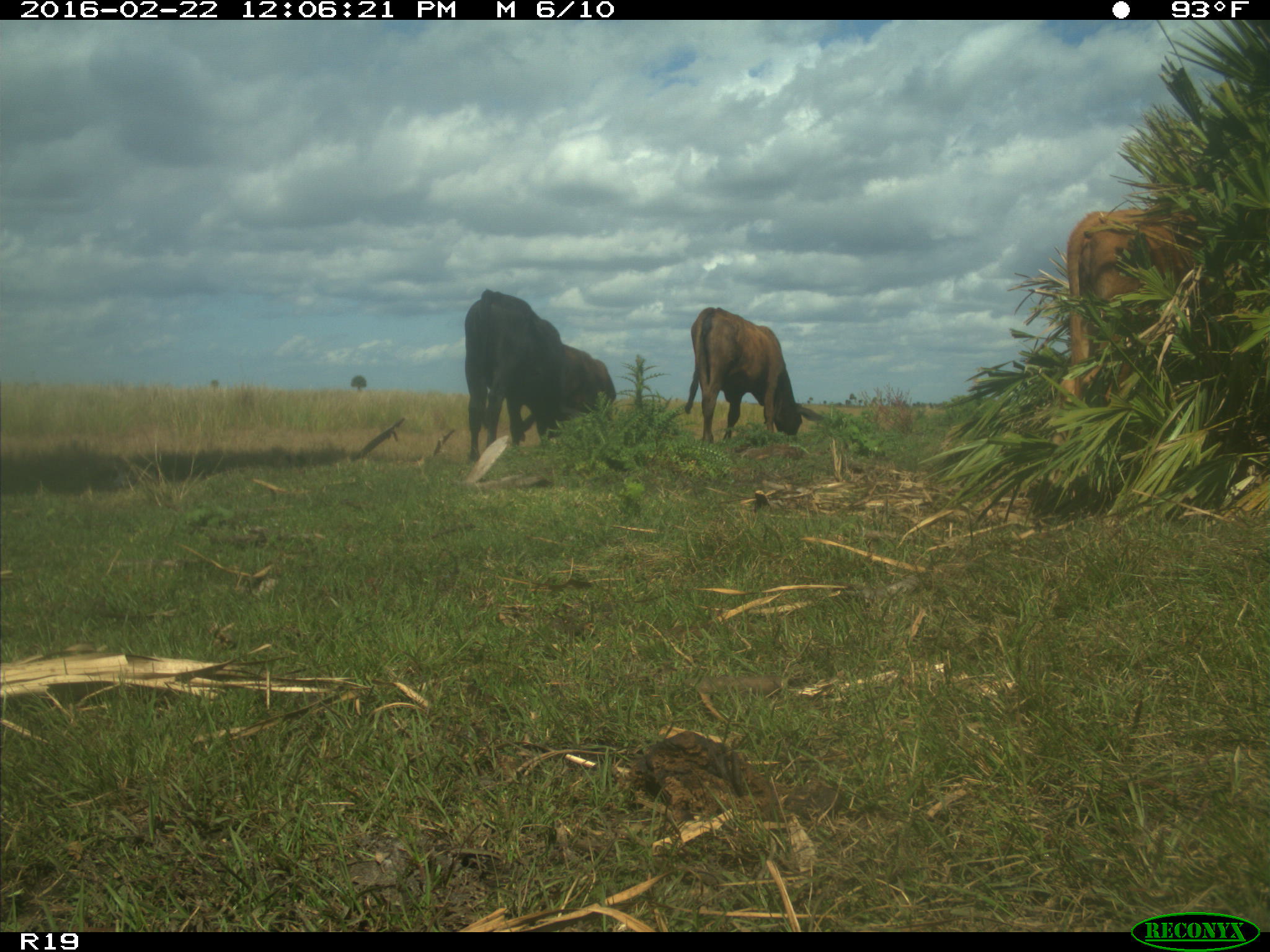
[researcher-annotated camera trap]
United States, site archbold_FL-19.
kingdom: Animalia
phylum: Chordata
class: Mammalia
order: Artiodactyla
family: Bovidae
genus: Bos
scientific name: Bos taurus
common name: domestic cow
Bos taurus (domestic cow).